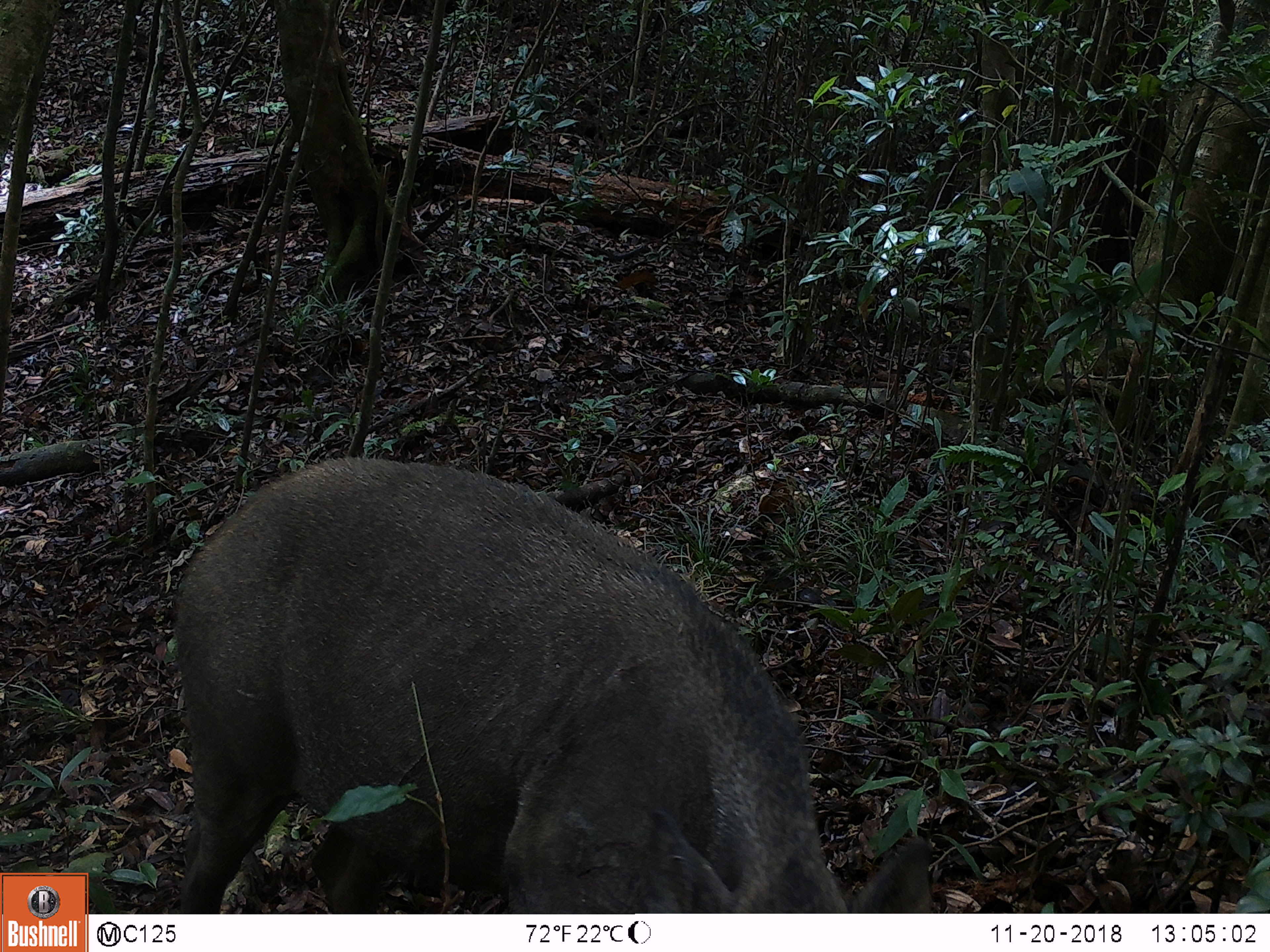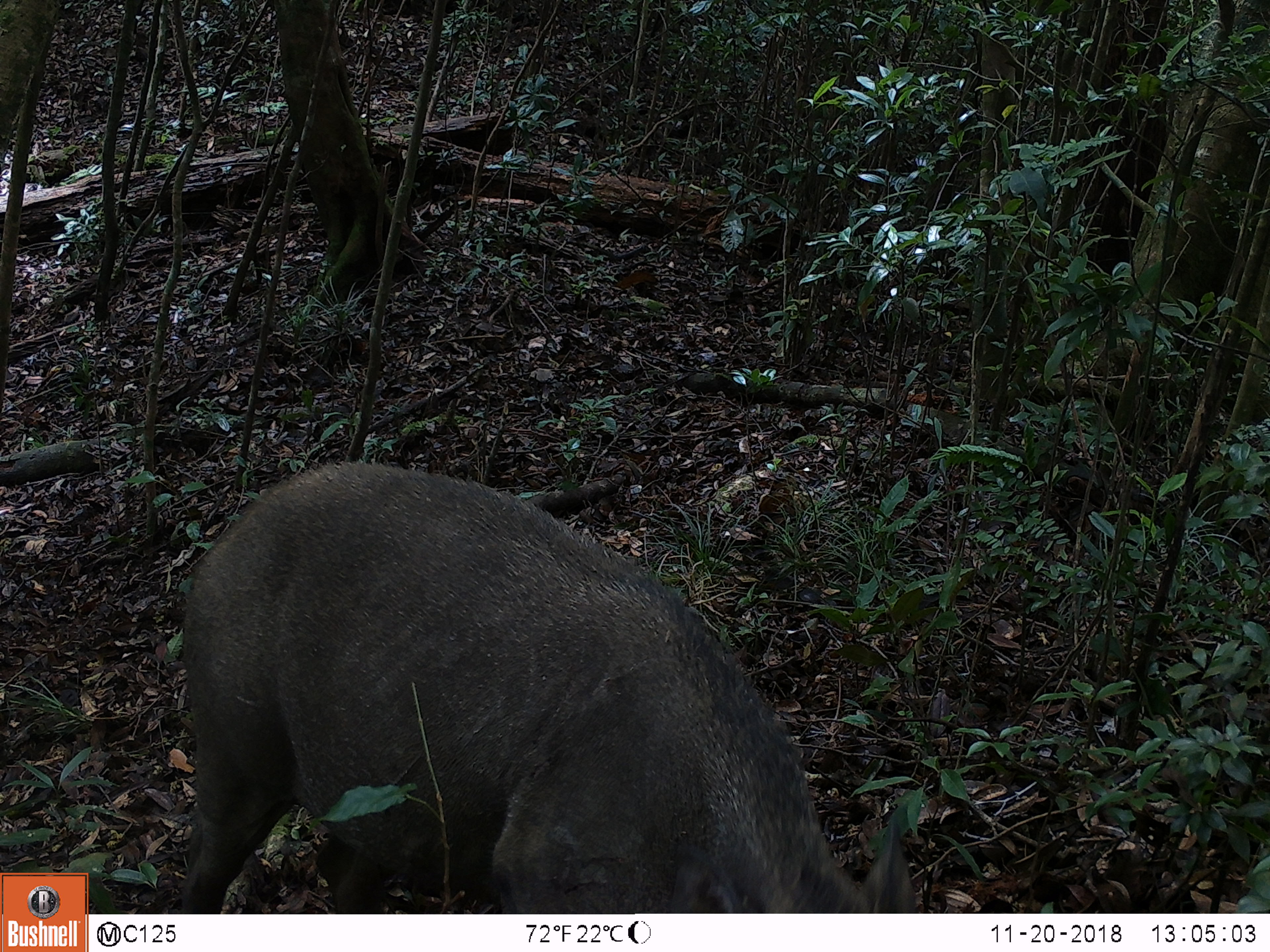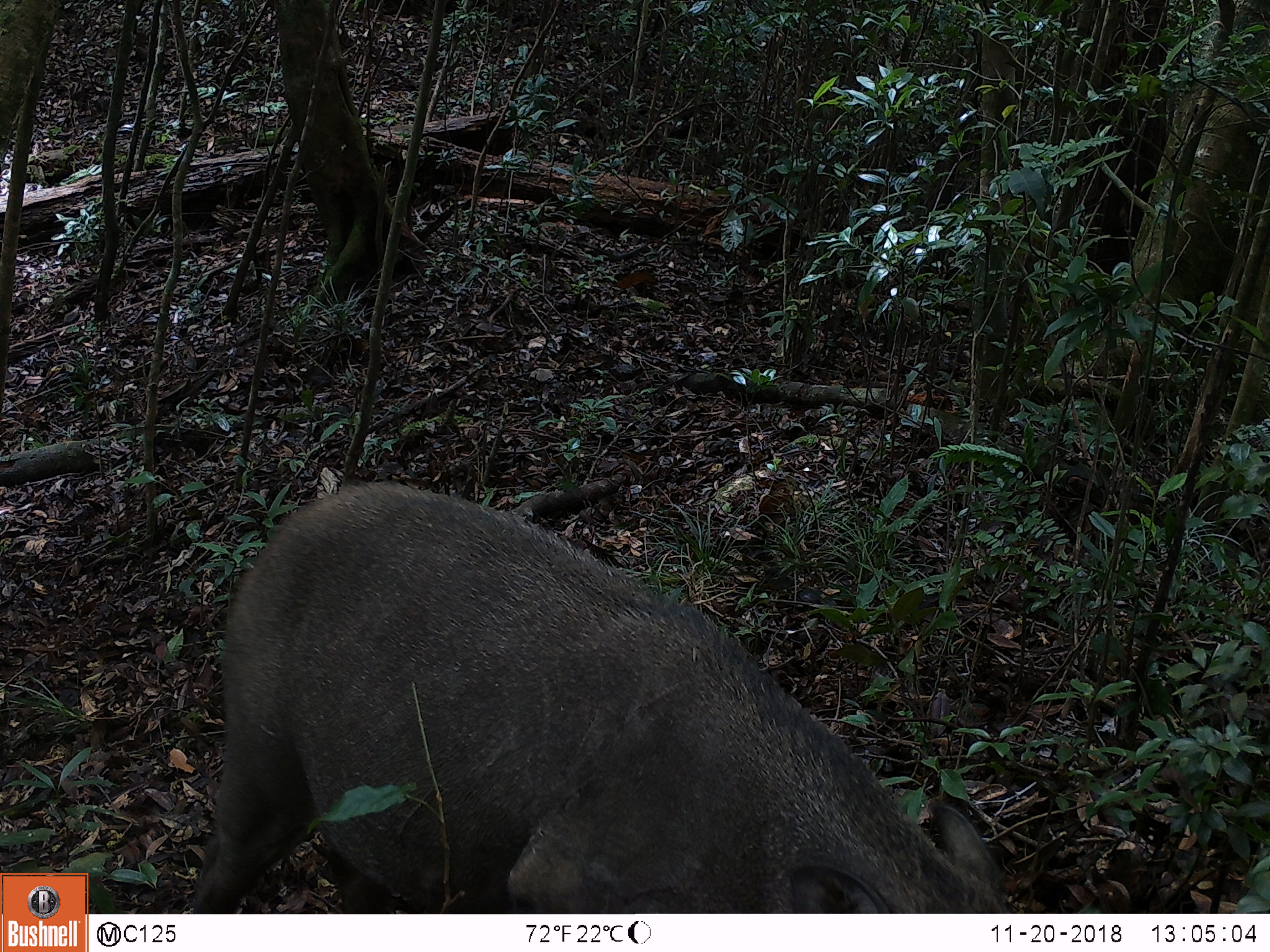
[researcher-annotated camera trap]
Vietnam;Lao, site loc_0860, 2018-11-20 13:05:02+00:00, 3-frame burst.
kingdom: Animalia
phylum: Chordata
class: Mammalia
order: Artiodactyla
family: Suidae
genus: Sus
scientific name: Sus scrofa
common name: eurasian wild pig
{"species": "eurasian wild pig (Sus scrofa)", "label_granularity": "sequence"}